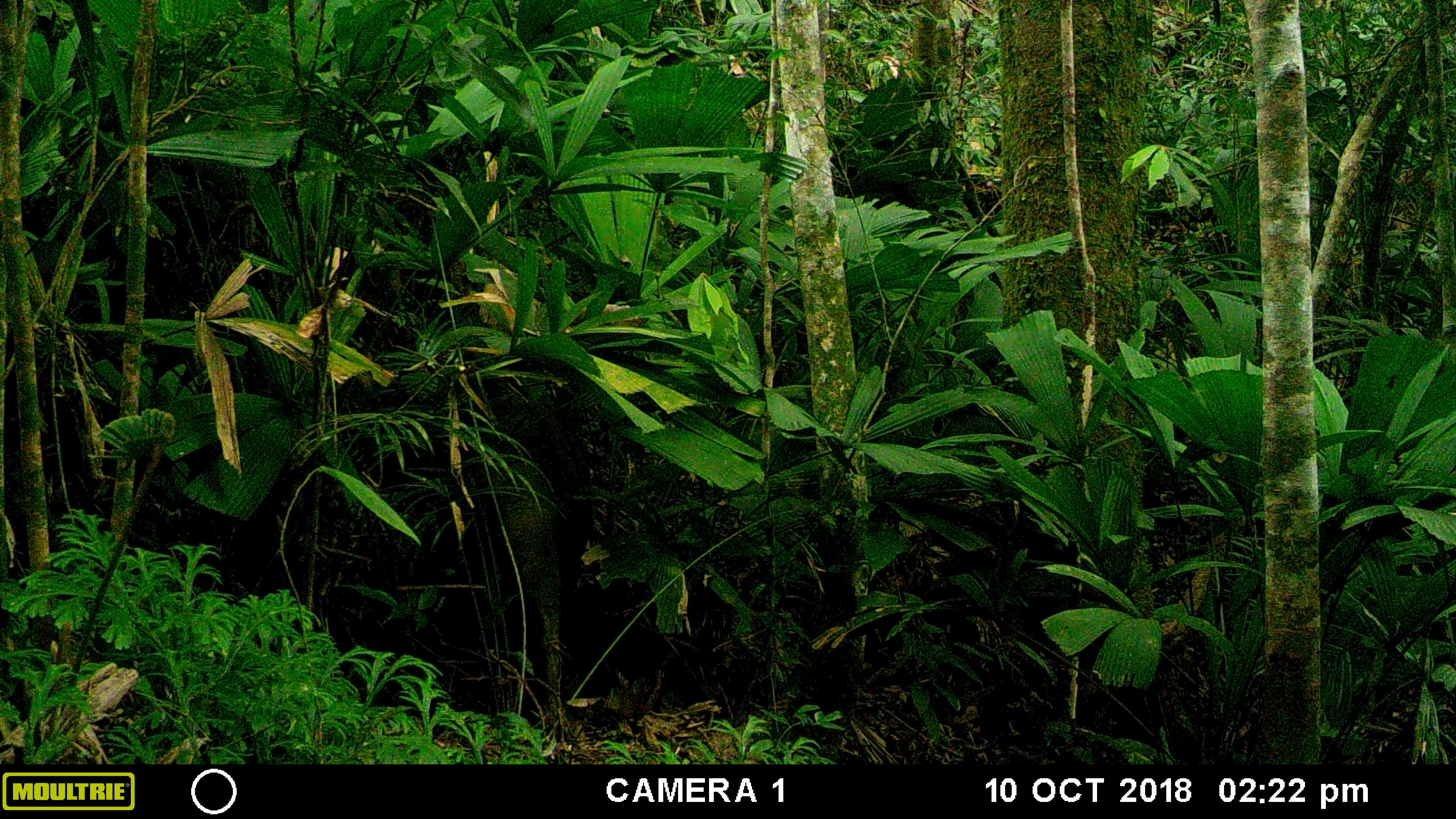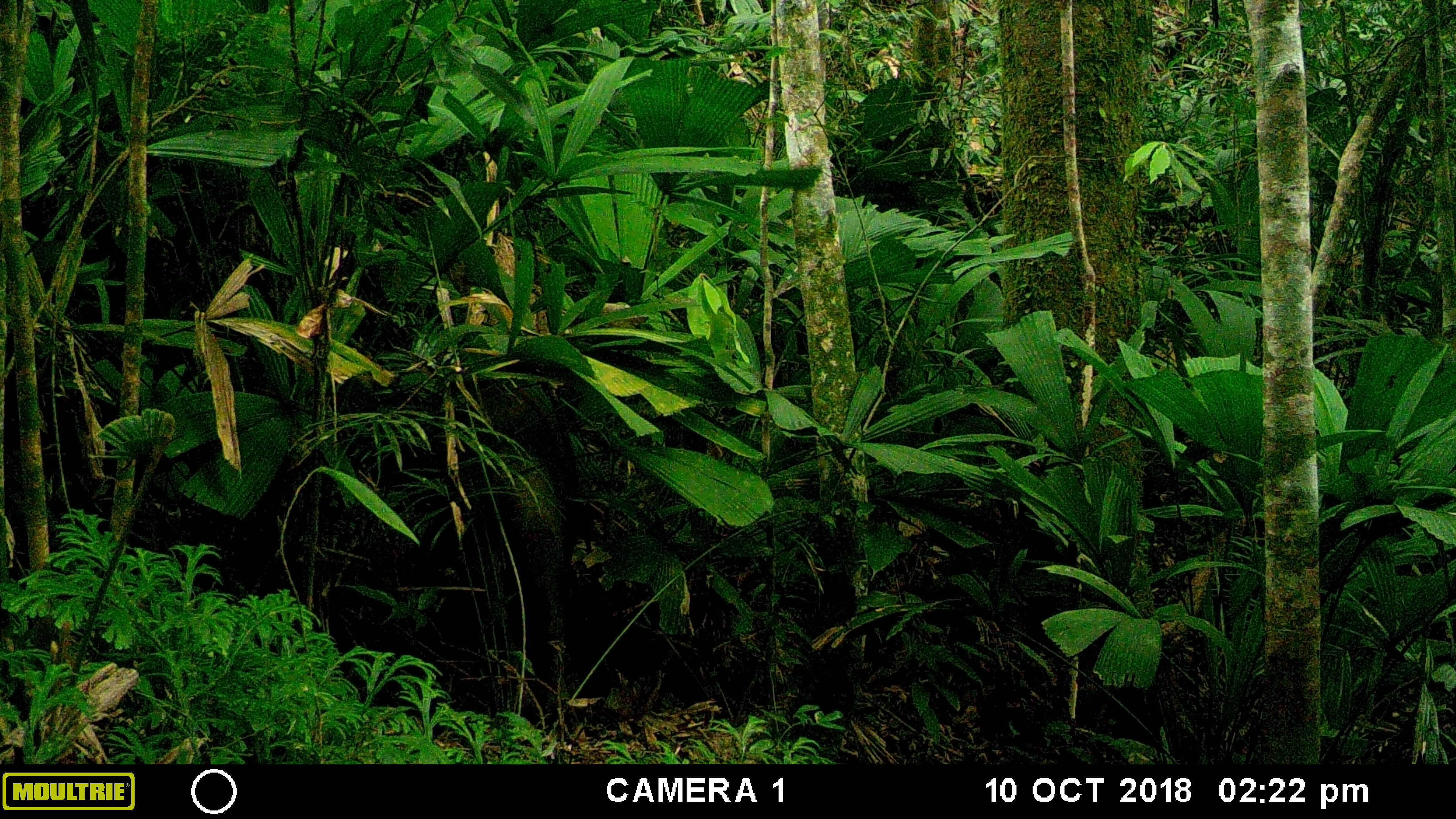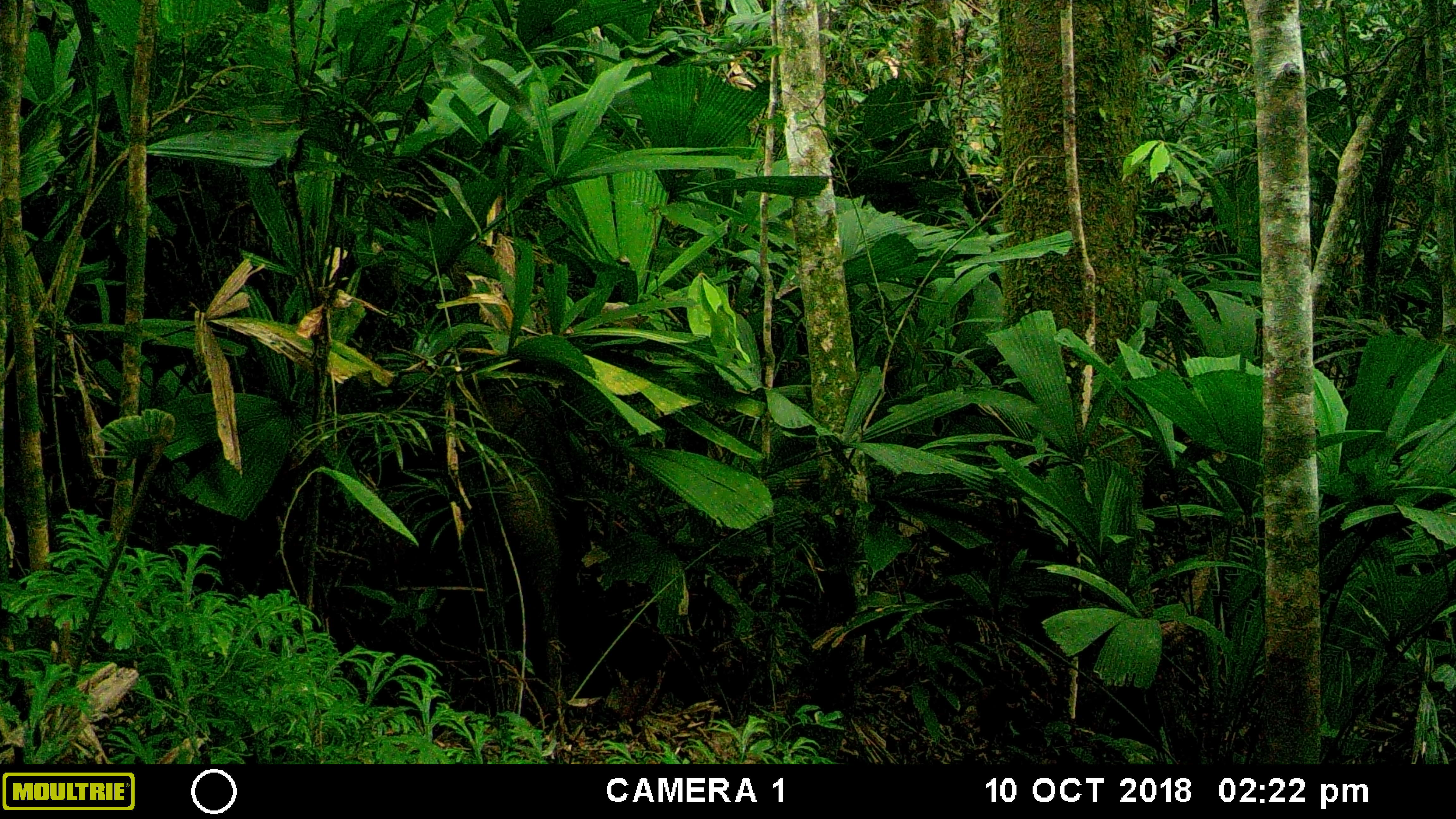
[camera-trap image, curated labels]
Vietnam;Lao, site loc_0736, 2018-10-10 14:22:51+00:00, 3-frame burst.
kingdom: Animalia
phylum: Chordata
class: Mammalia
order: Artiodactyla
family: Suidae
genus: Sus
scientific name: Sus scrofa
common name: eurasian wild pig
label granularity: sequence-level